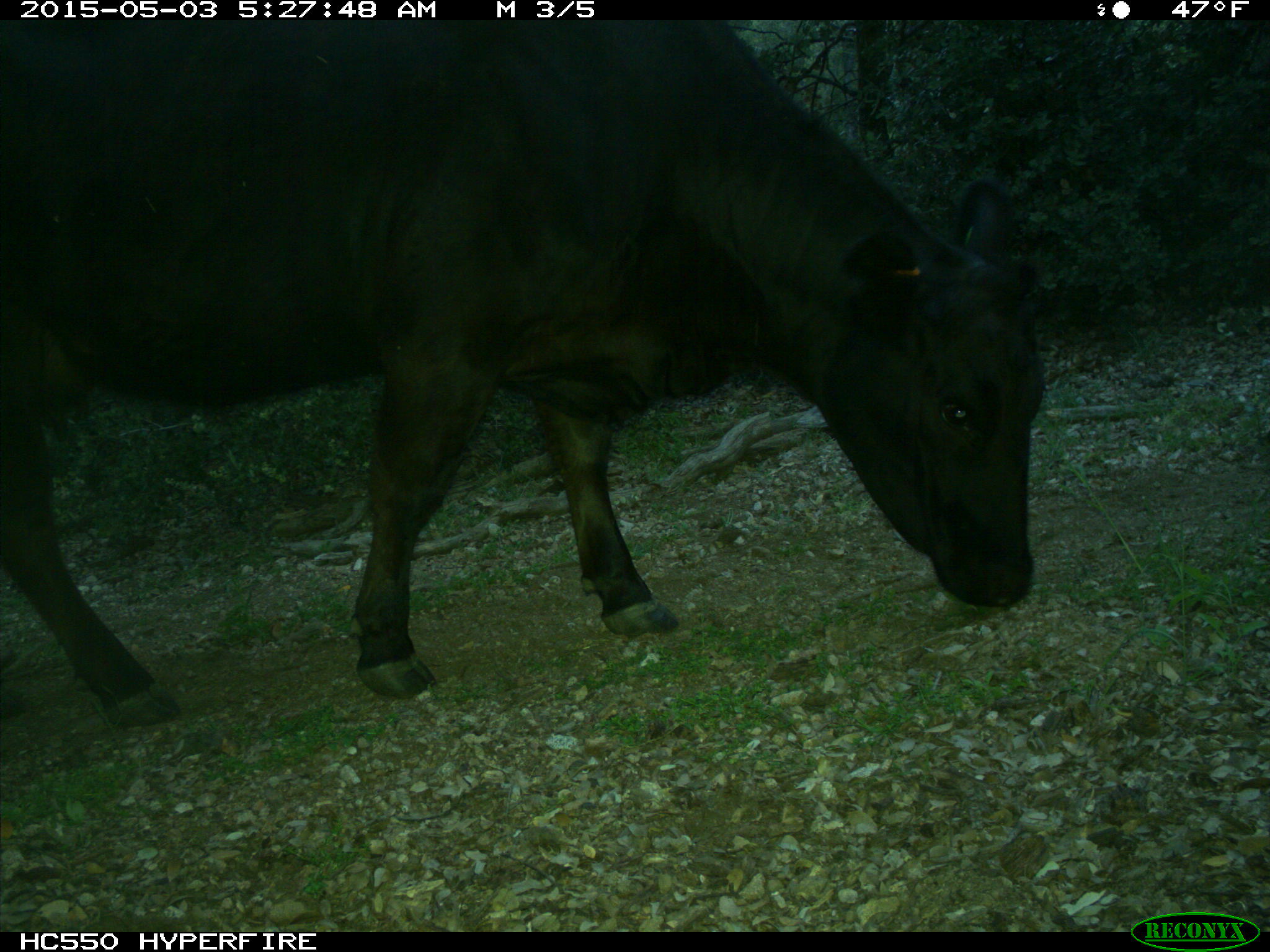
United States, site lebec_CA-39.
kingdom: Animalia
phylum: Chordata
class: Mammalia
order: Artiodactyla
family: Bovidae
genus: Bos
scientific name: Bos taurus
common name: domestic cow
Bos taurus (domestic cow).